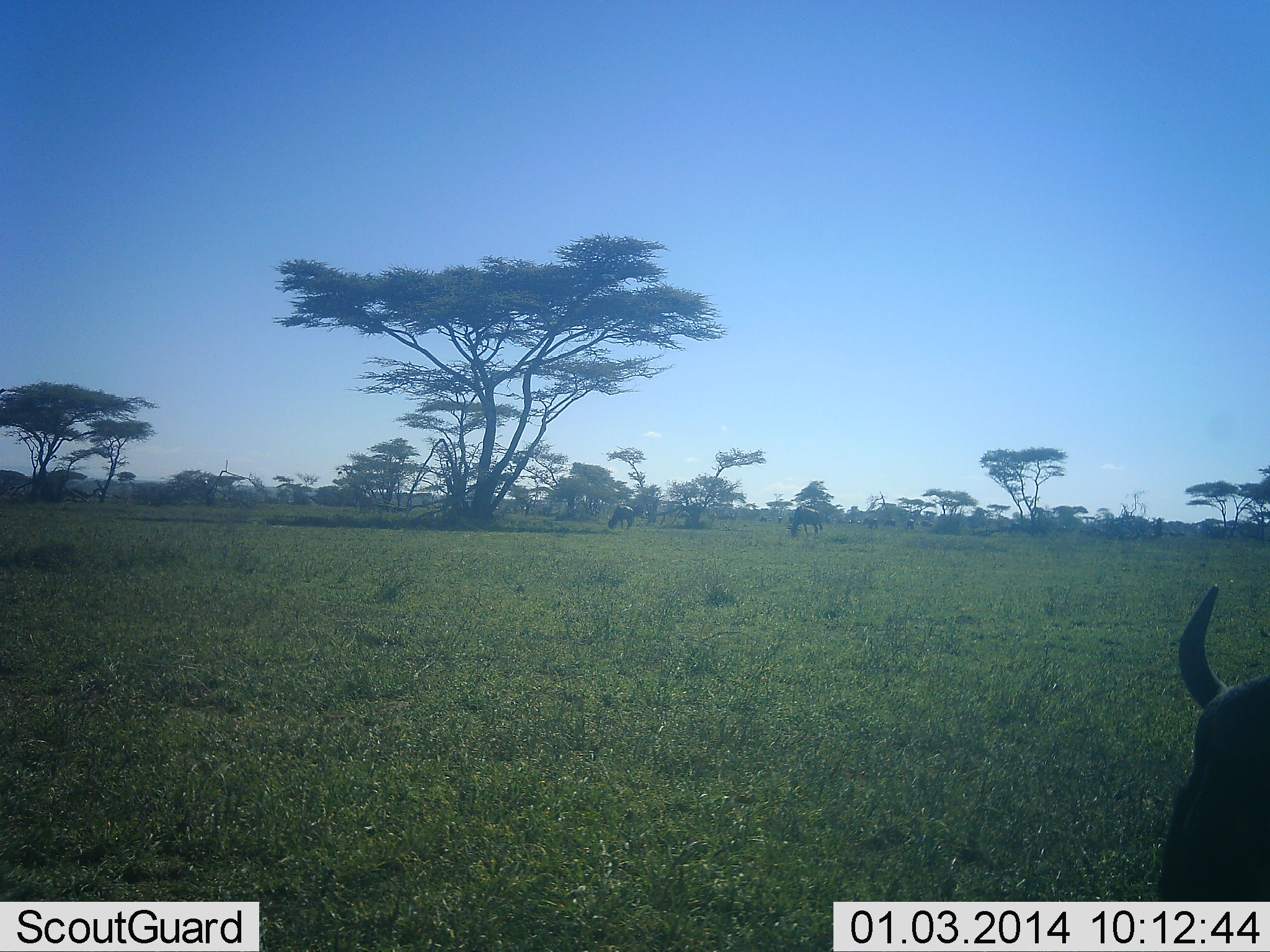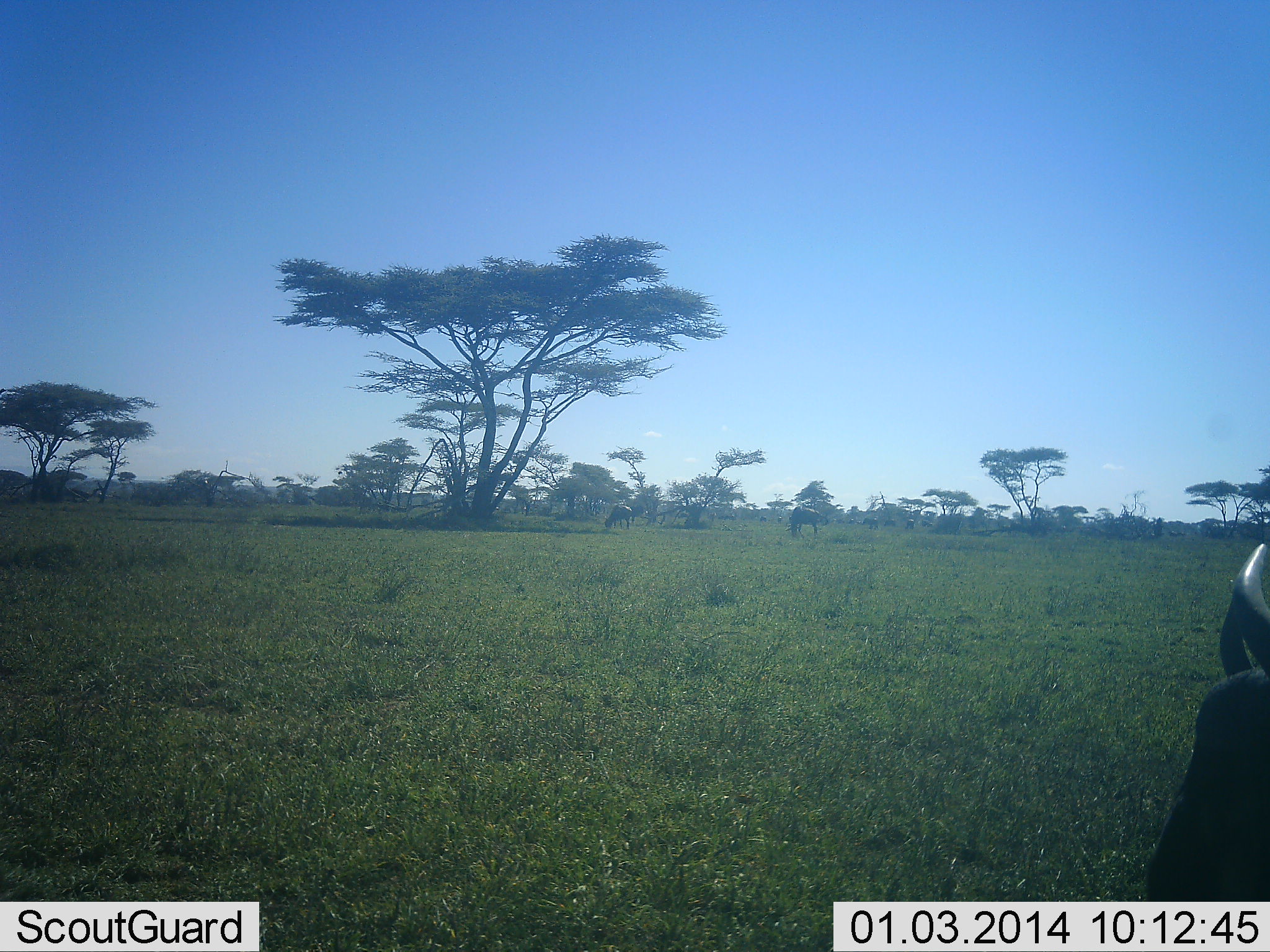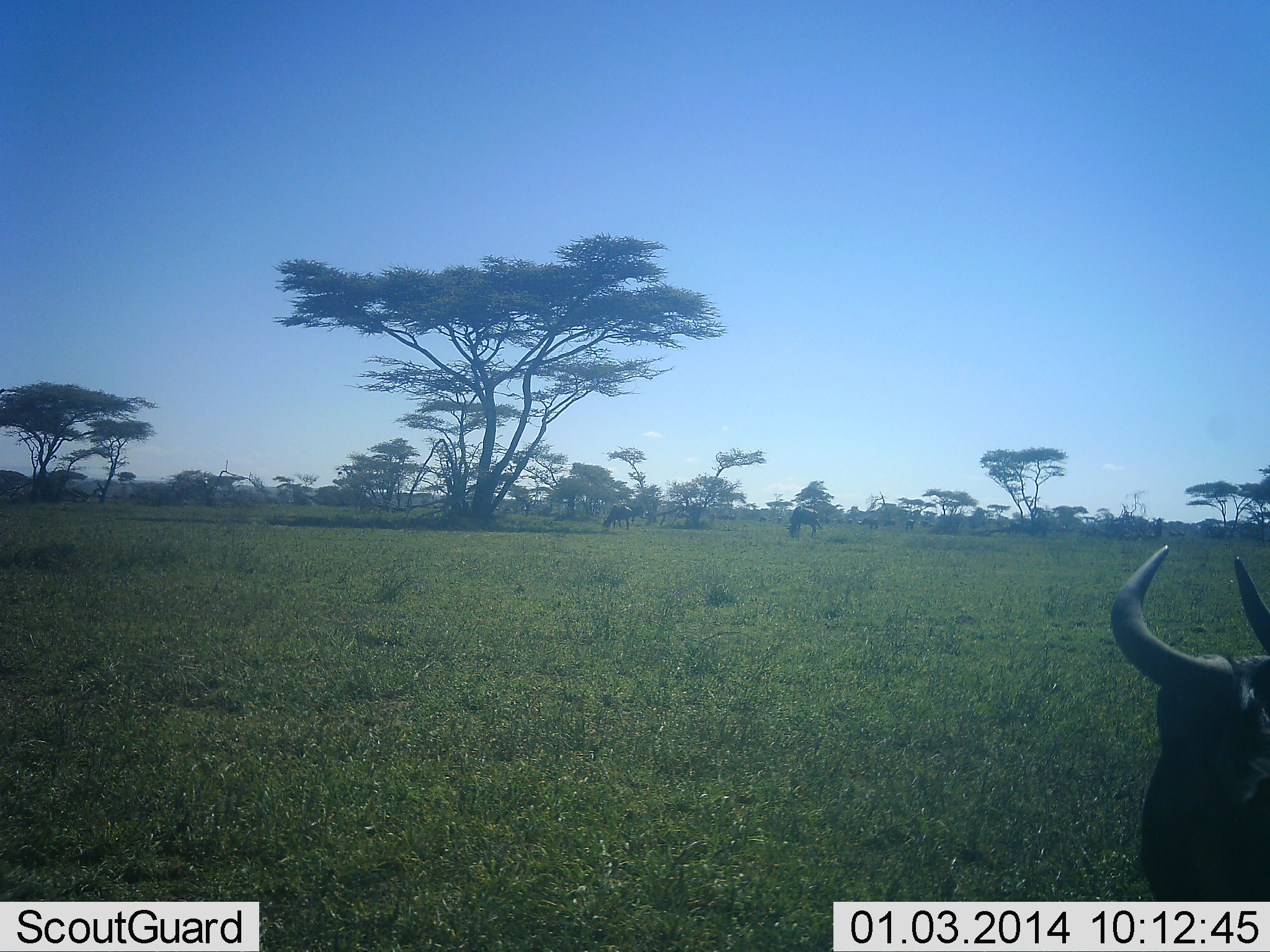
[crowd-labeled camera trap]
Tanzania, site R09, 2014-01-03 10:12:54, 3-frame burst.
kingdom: Animalia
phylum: Chordata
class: Mammalia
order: Artiodactyla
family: Bovidae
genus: Connochaetes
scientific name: Connochaetes taurinus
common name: blue wildebeest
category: wildebeest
Wildebeest (blue wildebeest) (Connochaetes taurinus), count 3. Behavior (volunteer vote fractions): standing 62%, resting 16%, moving 24%, interacting 3%. Young present (vote fraction): 0%. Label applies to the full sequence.